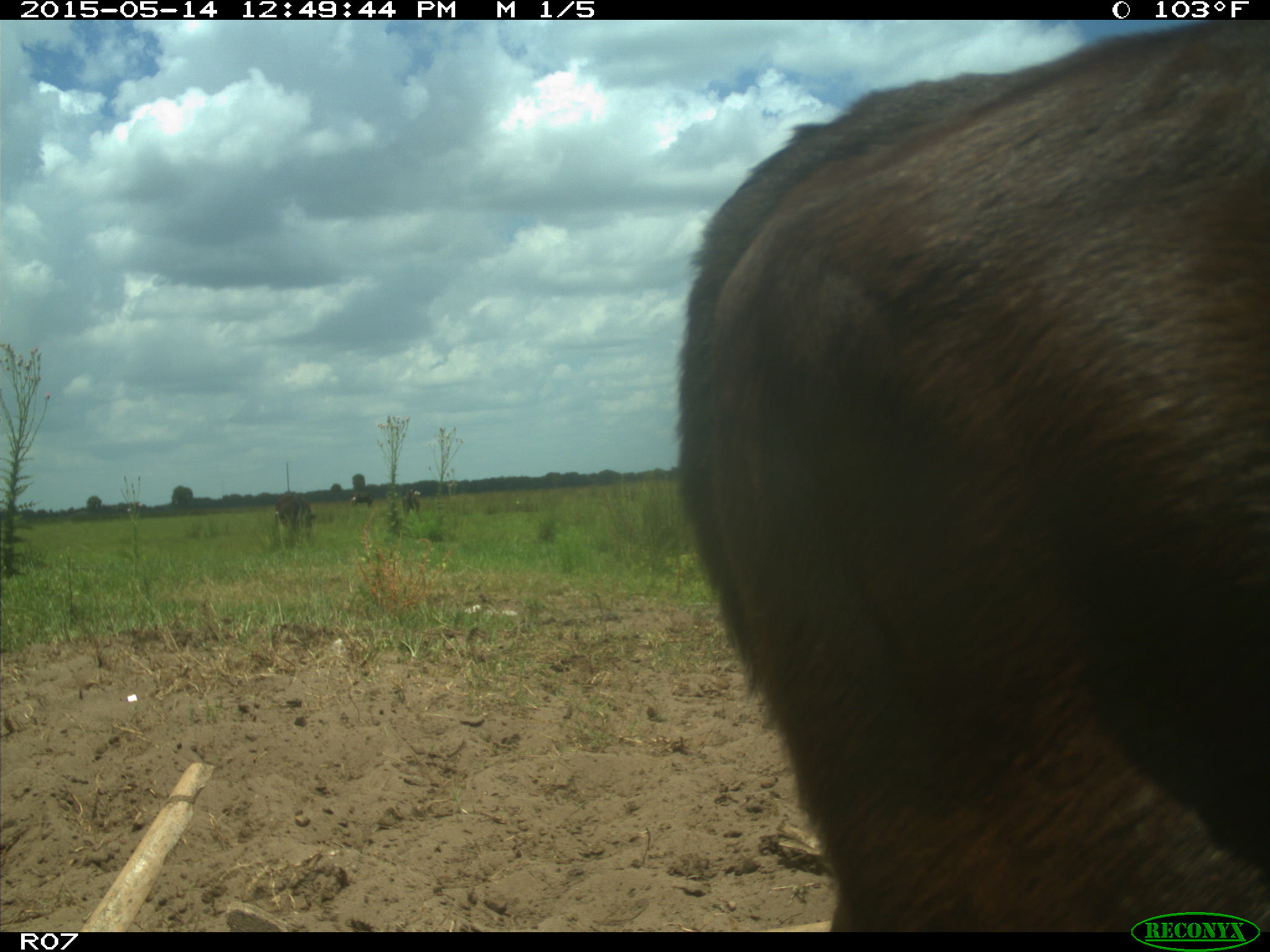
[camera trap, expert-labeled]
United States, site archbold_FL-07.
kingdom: Animalia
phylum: Chordata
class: Mammalia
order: Artiodactyla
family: Bovidae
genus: Bos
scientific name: Bos taurus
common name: domestic cow